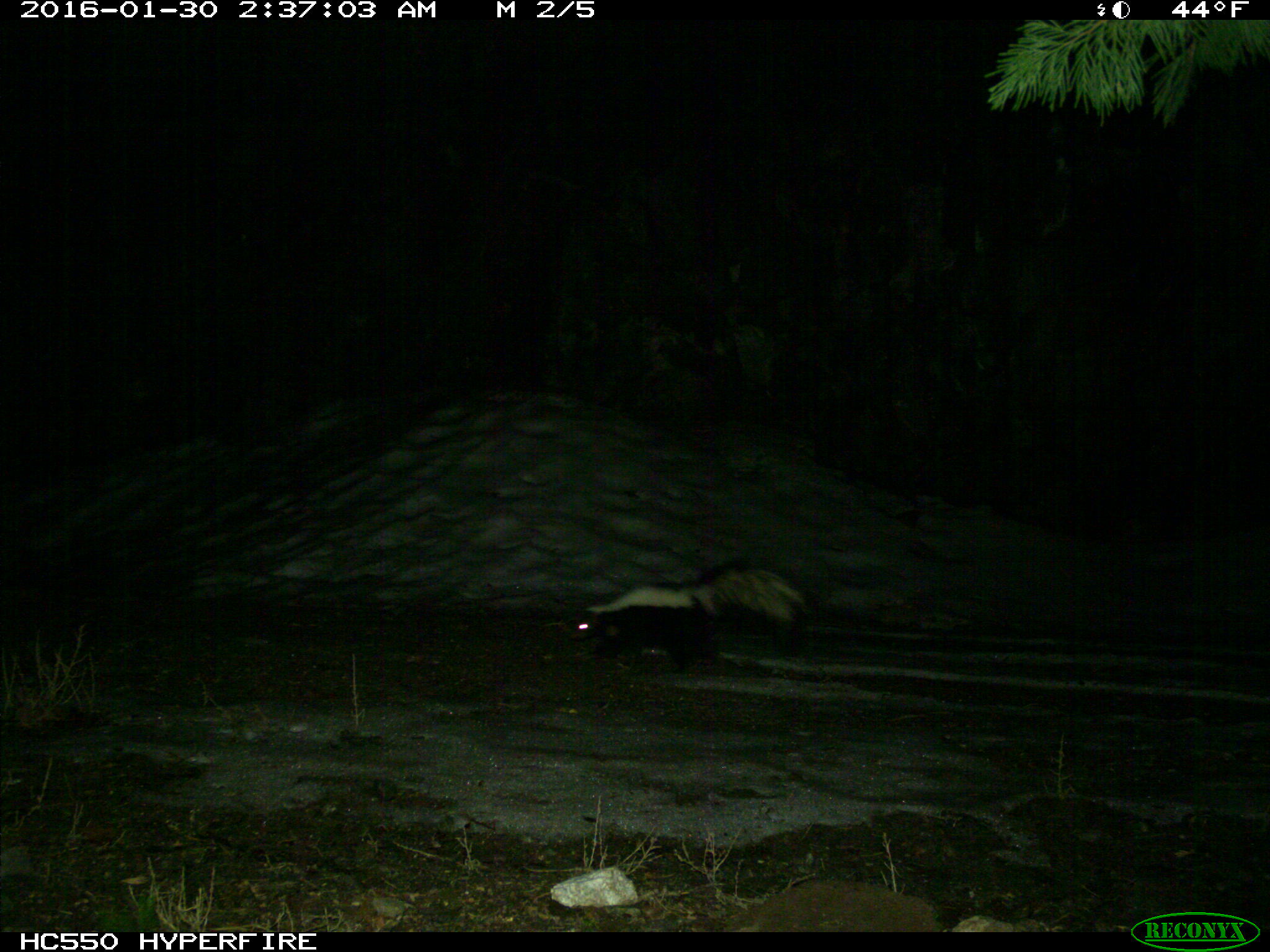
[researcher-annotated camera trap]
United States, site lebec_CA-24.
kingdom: Animalia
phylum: Chordata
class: Mammalia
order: Carnivora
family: Mephitidae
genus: Mephitis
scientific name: Mephitis mephitis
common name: striped skunk